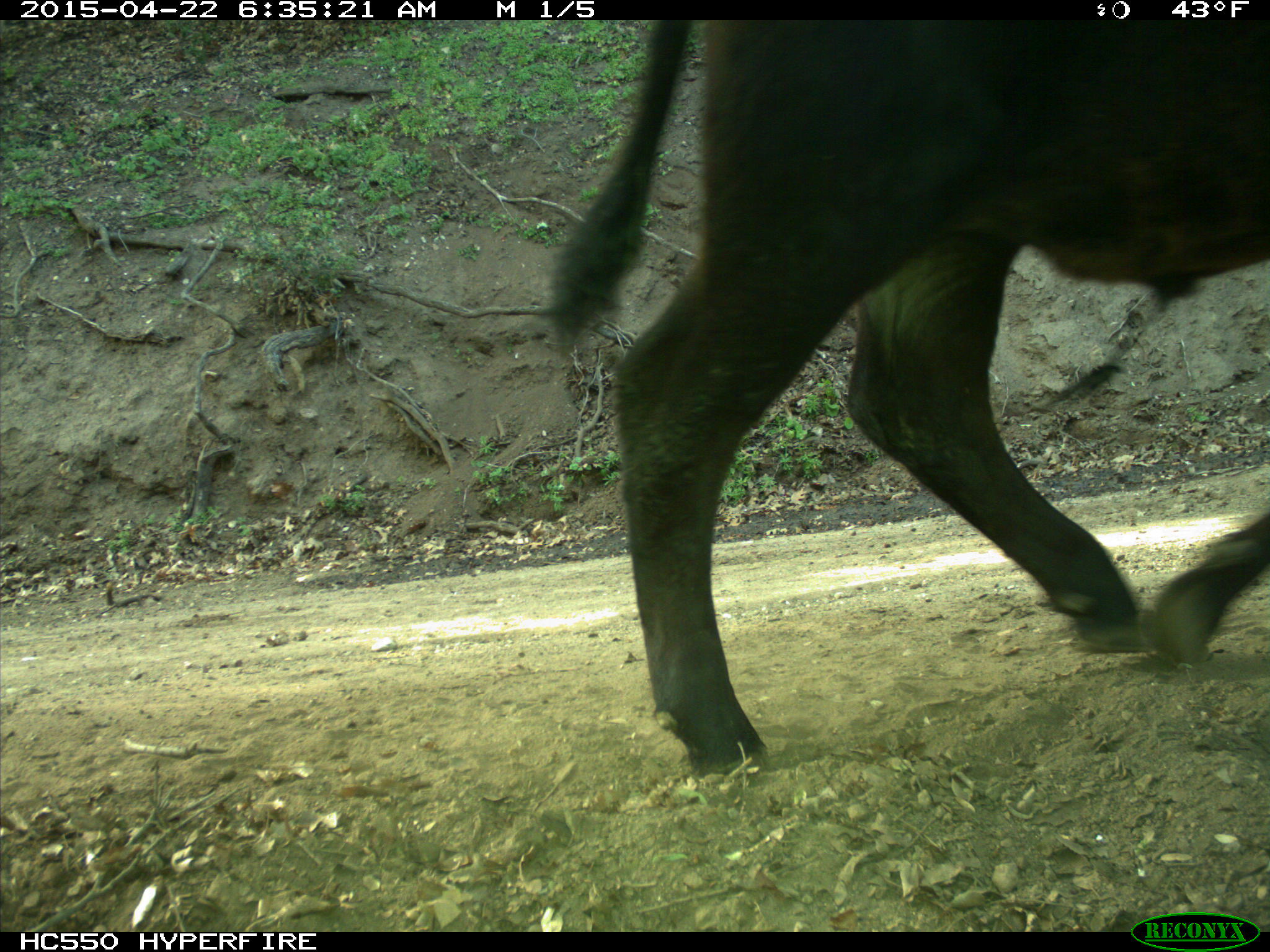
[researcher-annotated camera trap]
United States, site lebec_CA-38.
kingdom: Animalia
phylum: Chordata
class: Mammalia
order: Artiodactyla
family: Bovidae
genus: Bos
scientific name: Bos taurus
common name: domestic cow